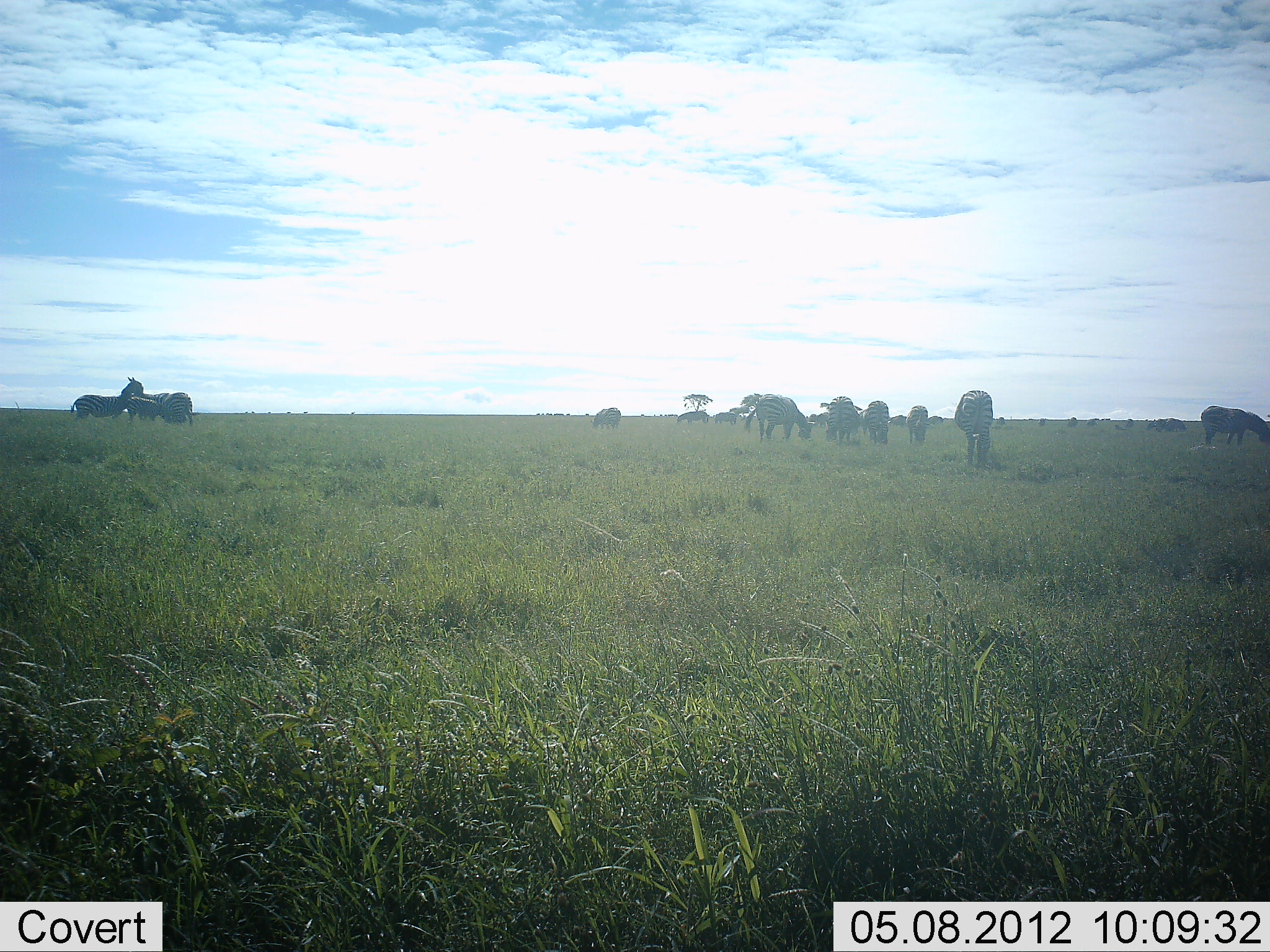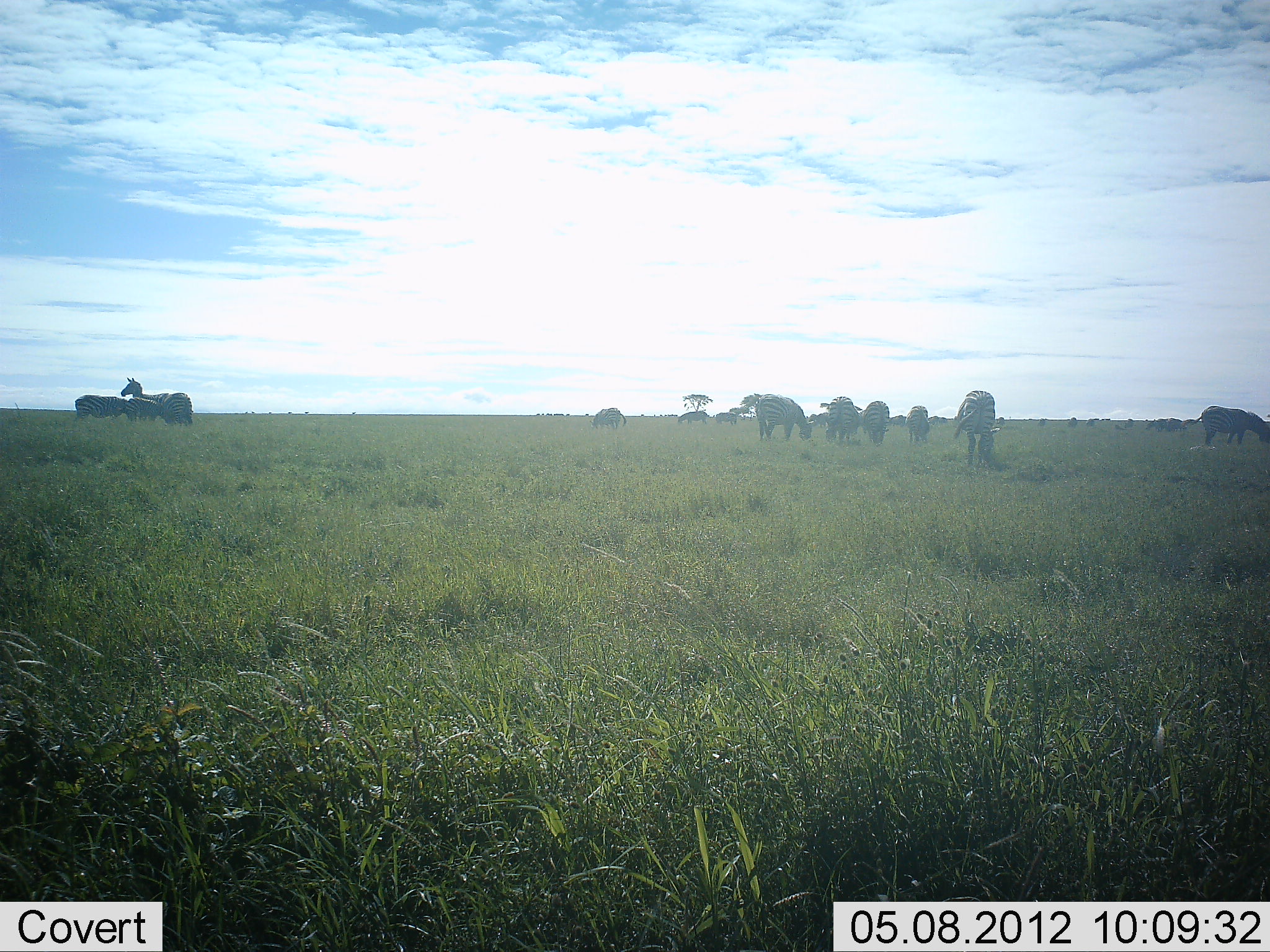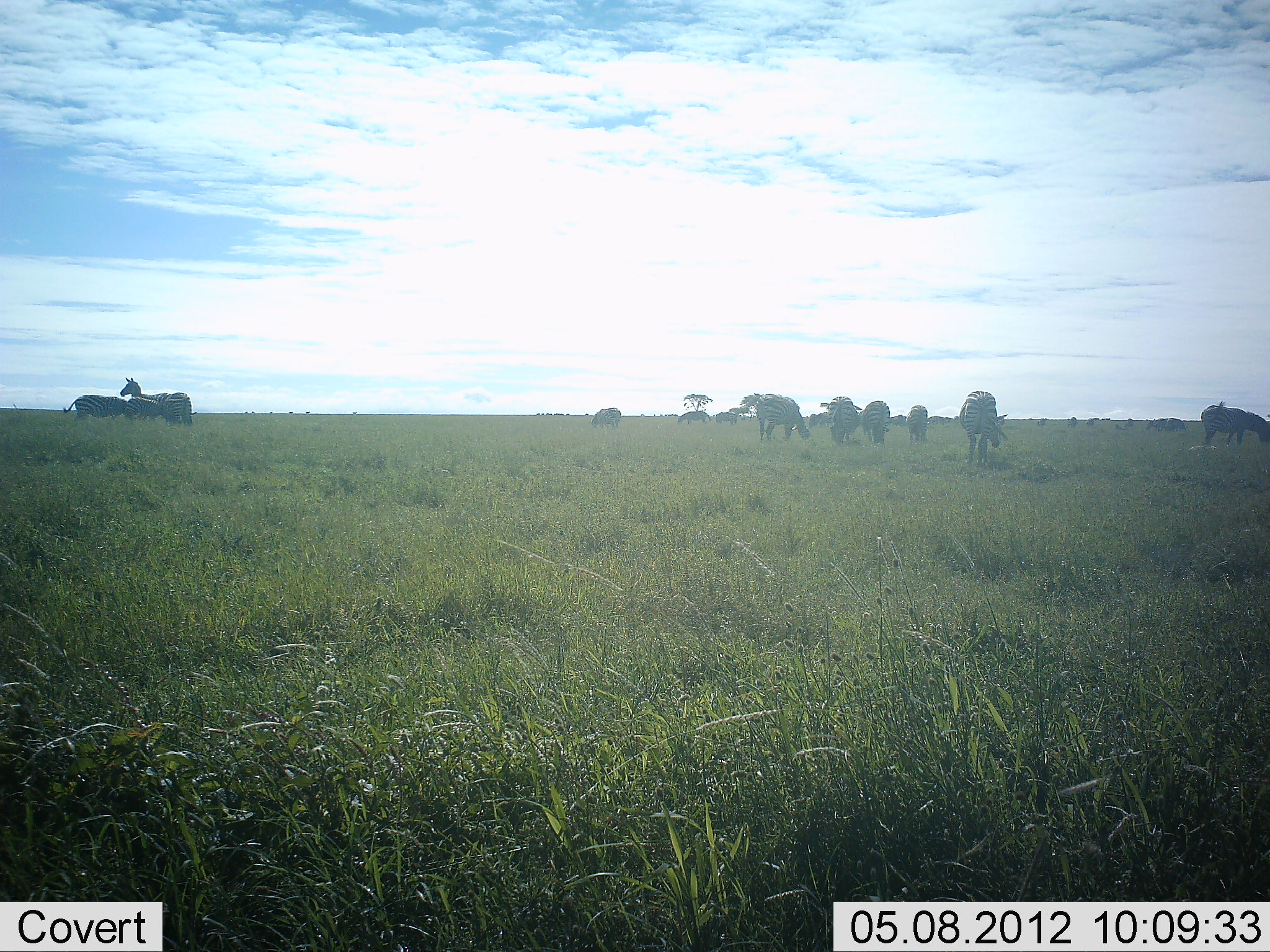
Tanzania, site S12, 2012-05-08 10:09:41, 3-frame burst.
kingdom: Animalia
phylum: Chordata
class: Mammalia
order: Perissodactyla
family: Equidae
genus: Equus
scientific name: Equus quagga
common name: plains zebra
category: zebra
Zebra (plains zebra) (Equus quagga), count 11-50. Behavior (volunteer vote fractions): standing 69%, resting 0%, moving 10%, interacting 3%. Young present (vote fraction): 7%. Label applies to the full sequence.